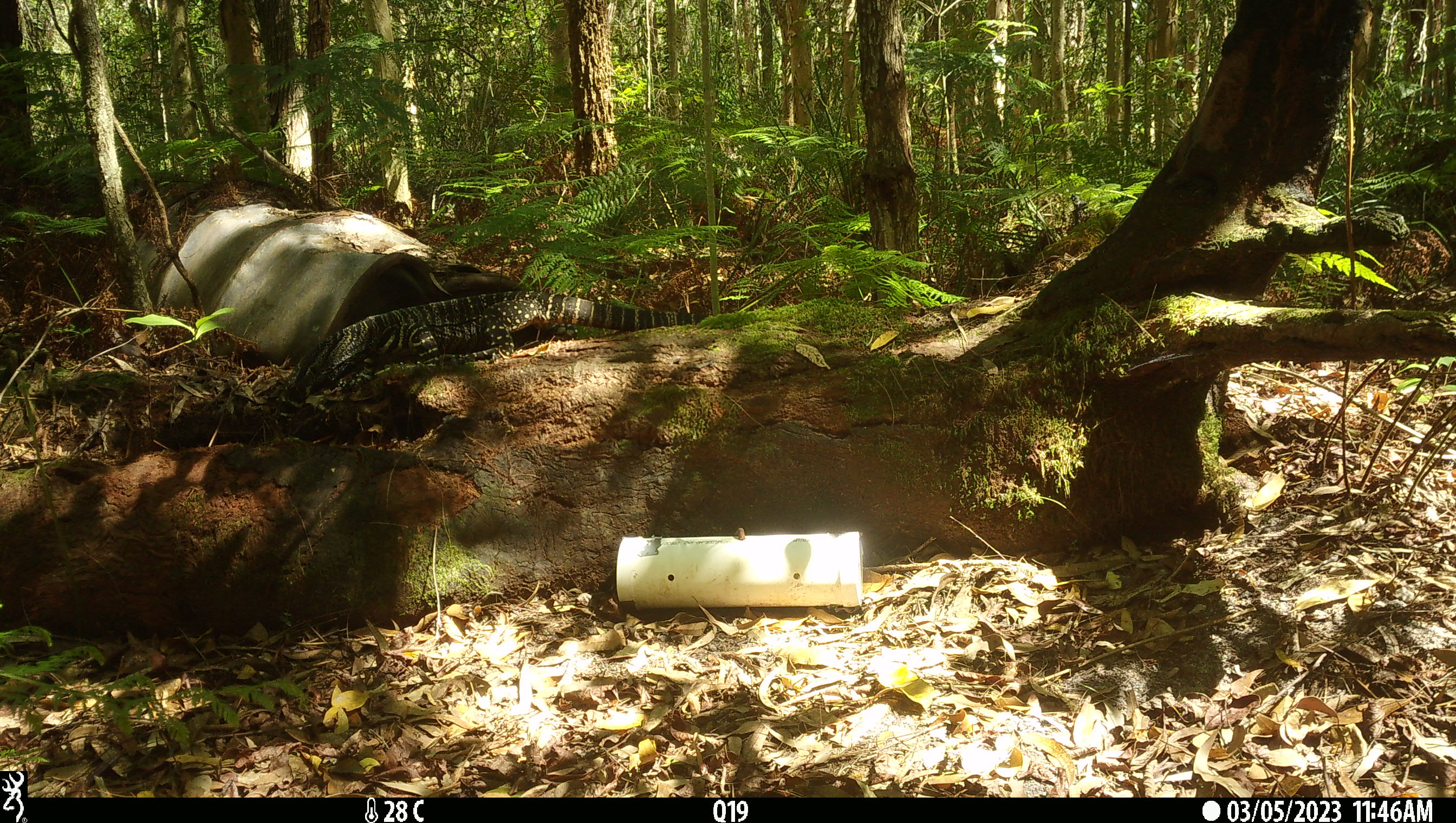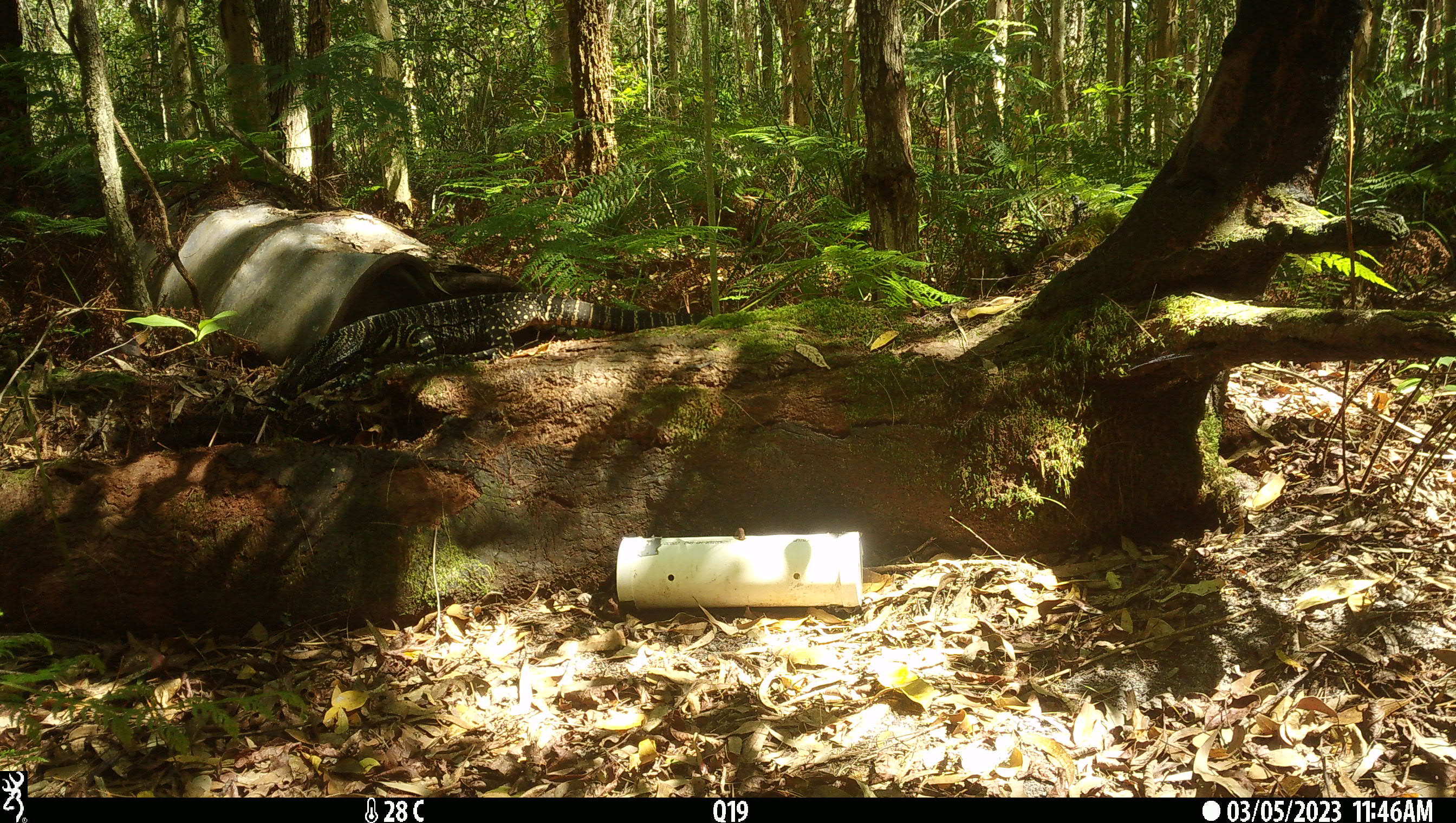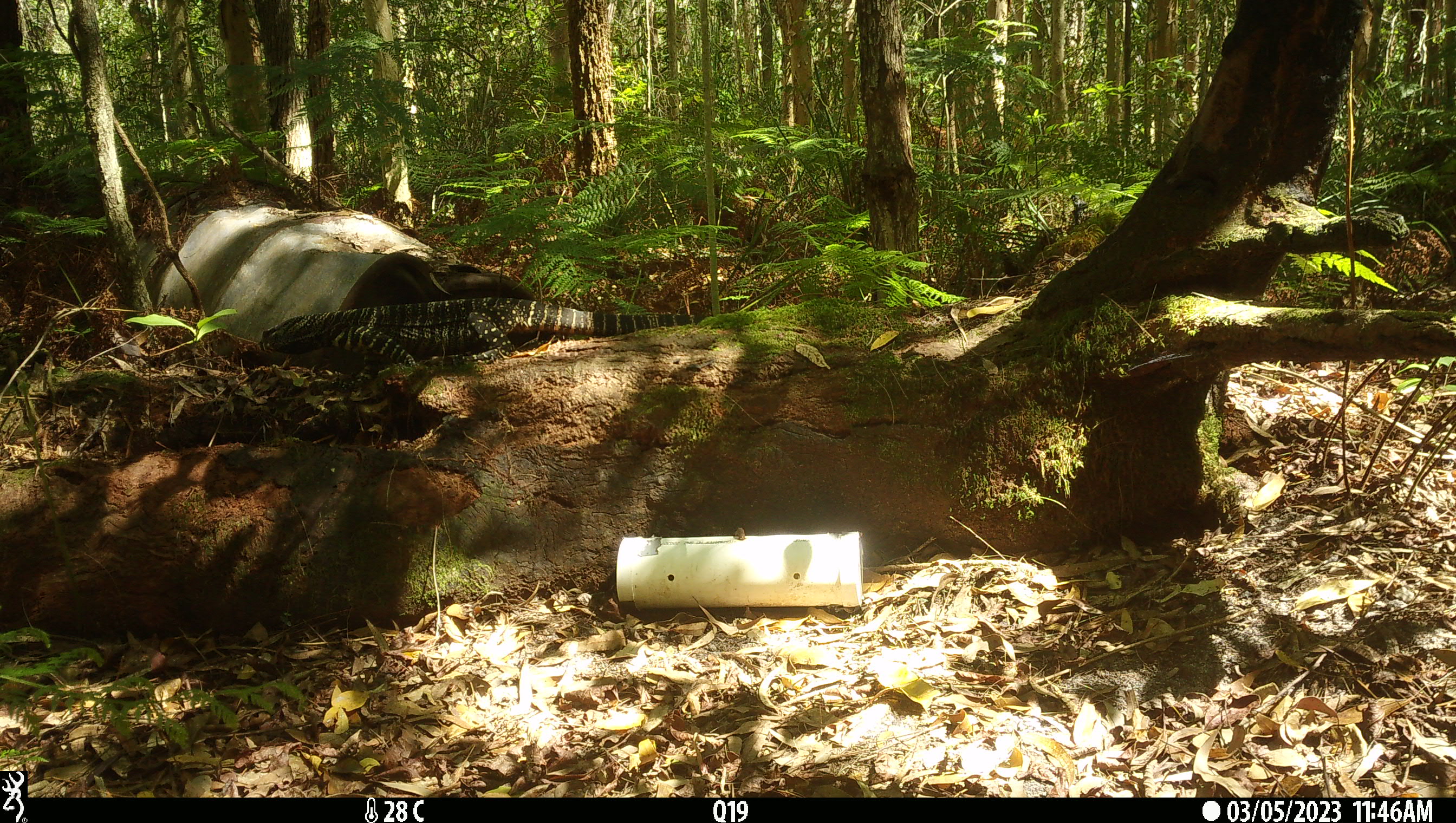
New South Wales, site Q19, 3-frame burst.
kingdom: Animalia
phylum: Chordata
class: Reptilia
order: Squamata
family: Varanidae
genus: Varanus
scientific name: Varanus varius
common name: lace monitor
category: goanna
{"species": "goanna (lace monitor) (Varanus varius)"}